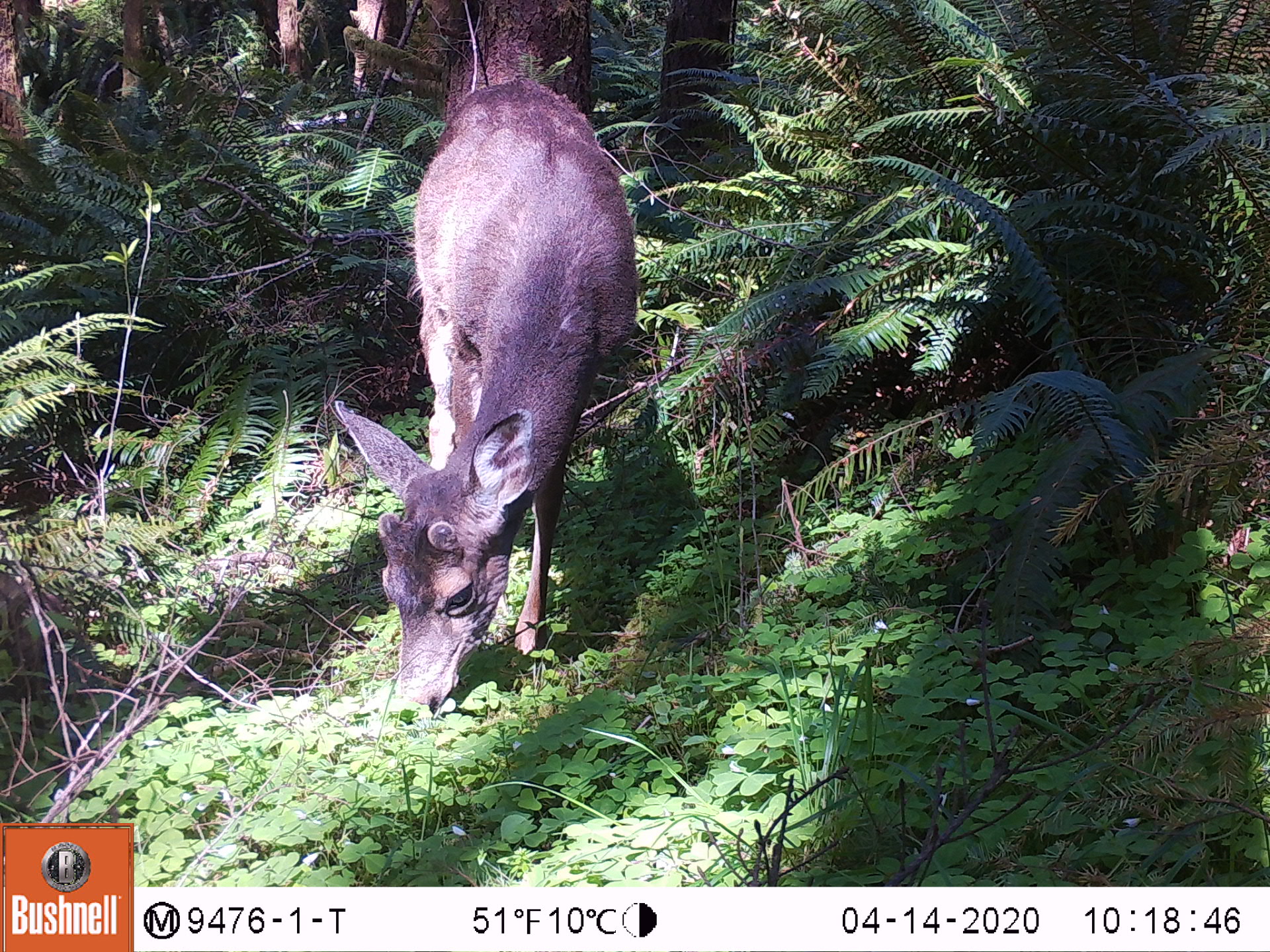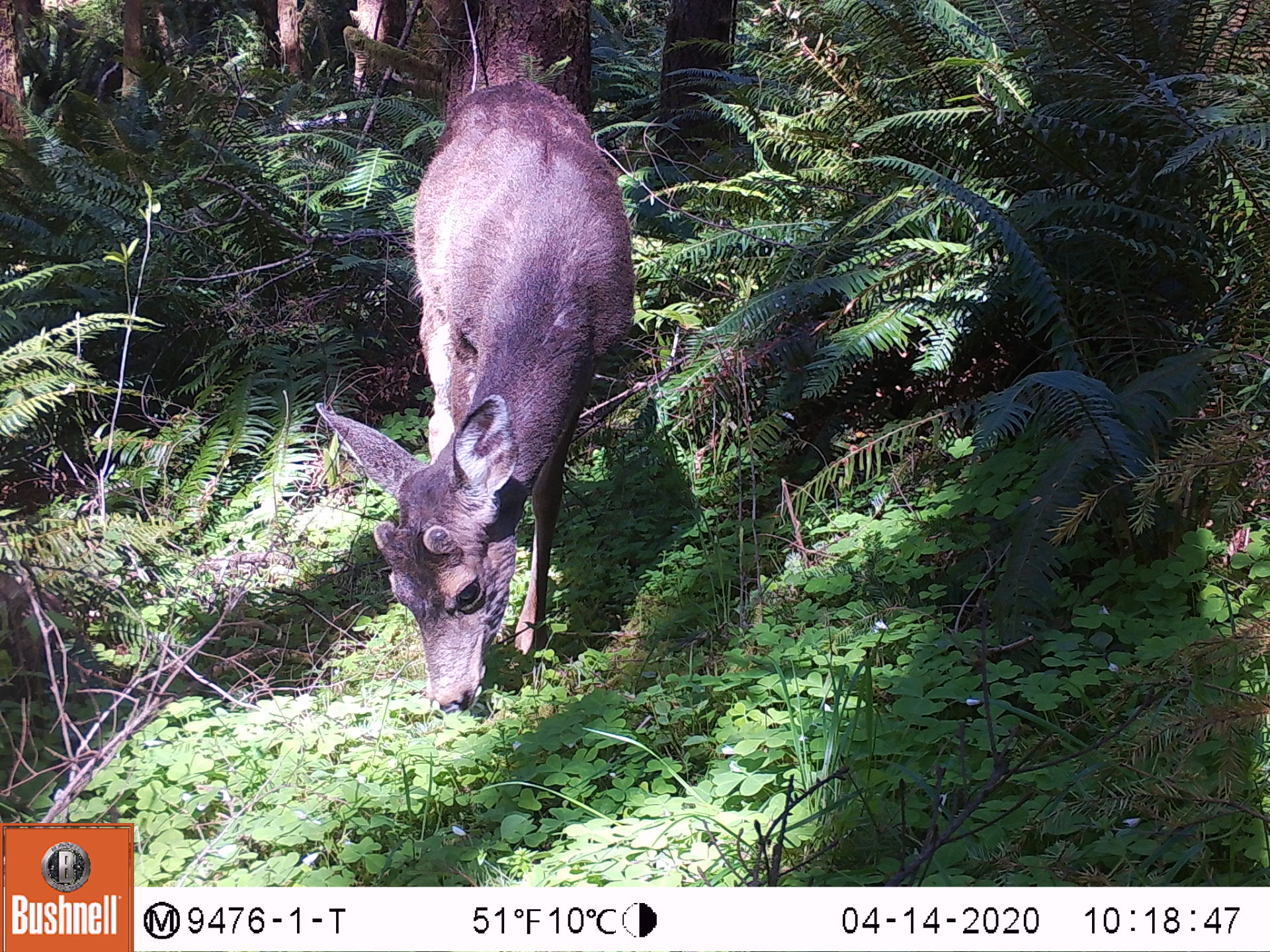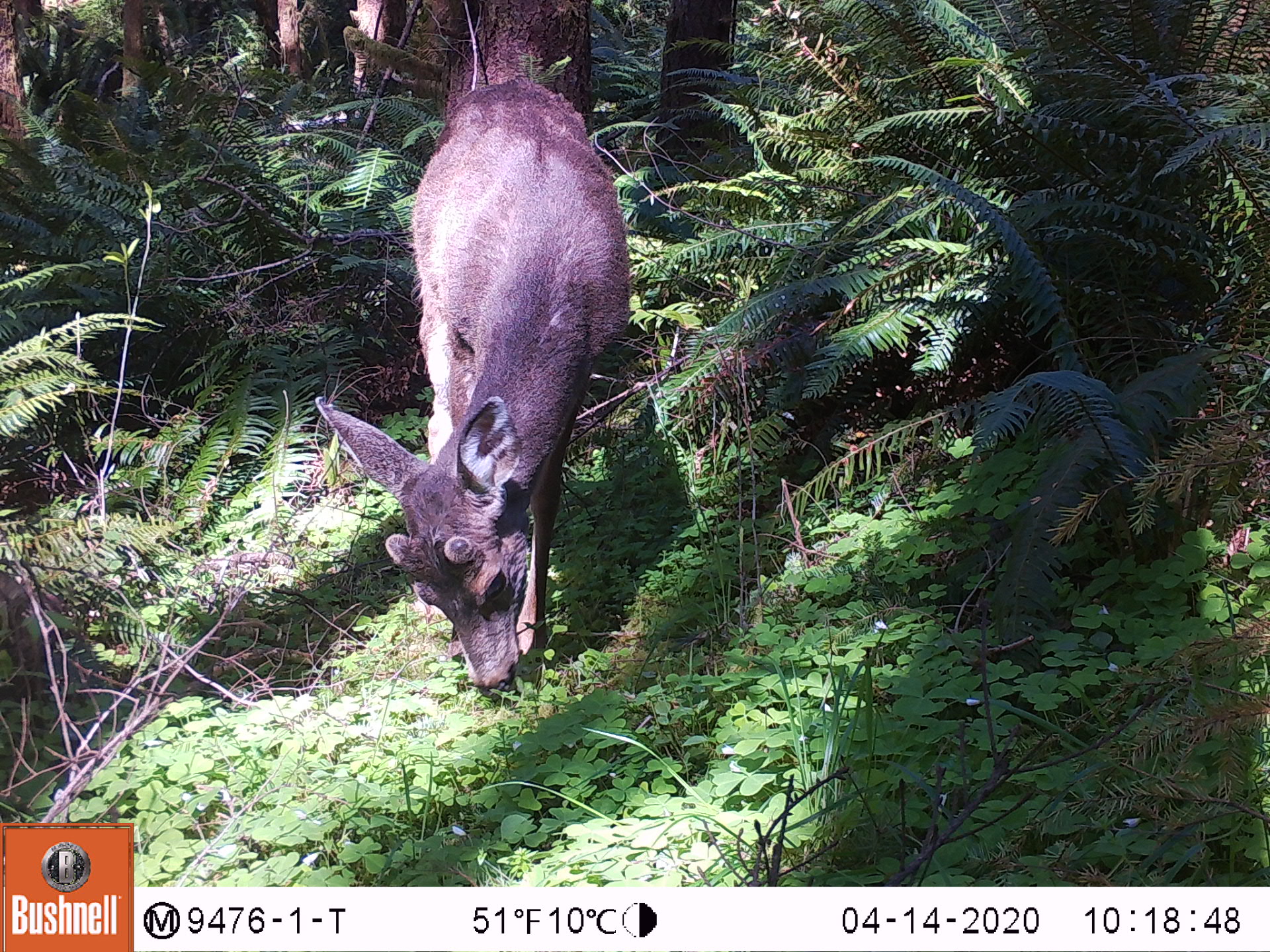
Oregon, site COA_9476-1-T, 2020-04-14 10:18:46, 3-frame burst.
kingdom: Animalia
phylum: Chordata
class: Mammalia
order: Artiodactyla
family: Cervidae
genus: Odocoileus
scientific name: Odocoileus hemionus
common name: black-tailed deer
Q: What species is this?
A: Black-tailed deer (Odocoileus hemionus).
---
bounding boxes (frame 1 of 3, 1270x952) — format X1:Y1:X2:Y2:
black-tailed deer: 325:76:649:726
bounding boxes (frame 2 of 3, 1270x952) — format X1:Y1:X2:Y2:
black-tailed deer: 307:65:633:721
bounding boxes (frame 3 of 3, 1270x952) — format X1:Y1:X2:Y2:
black-tailed deer: 305:71:653:701